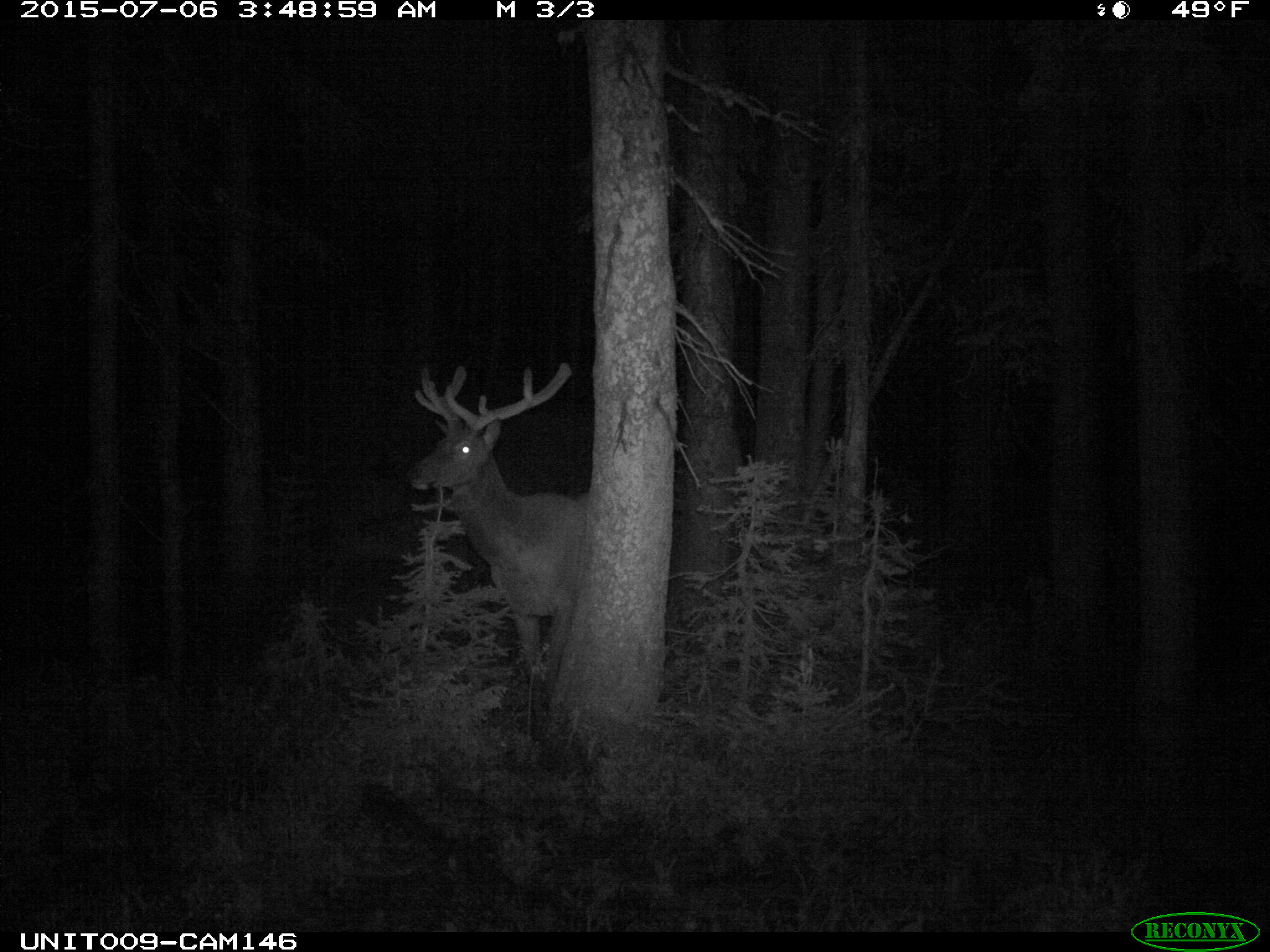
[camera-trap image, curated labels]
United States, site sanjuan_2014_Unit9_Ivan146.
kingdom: Animalia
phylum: Chordata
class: Mammalia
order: Artiodactyla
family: Cervidae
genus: Cervus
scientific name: Cervus elaphus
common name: red deer